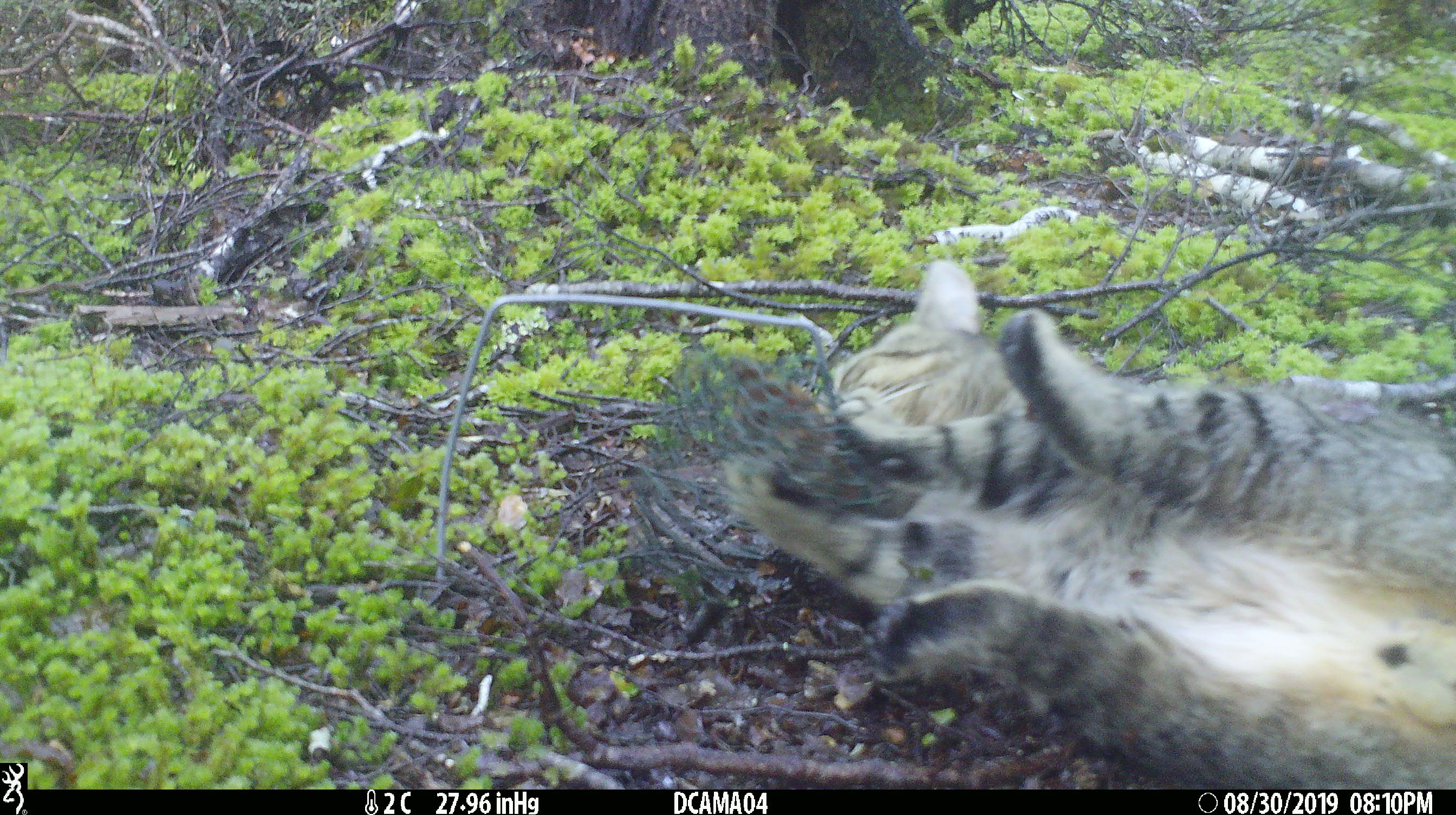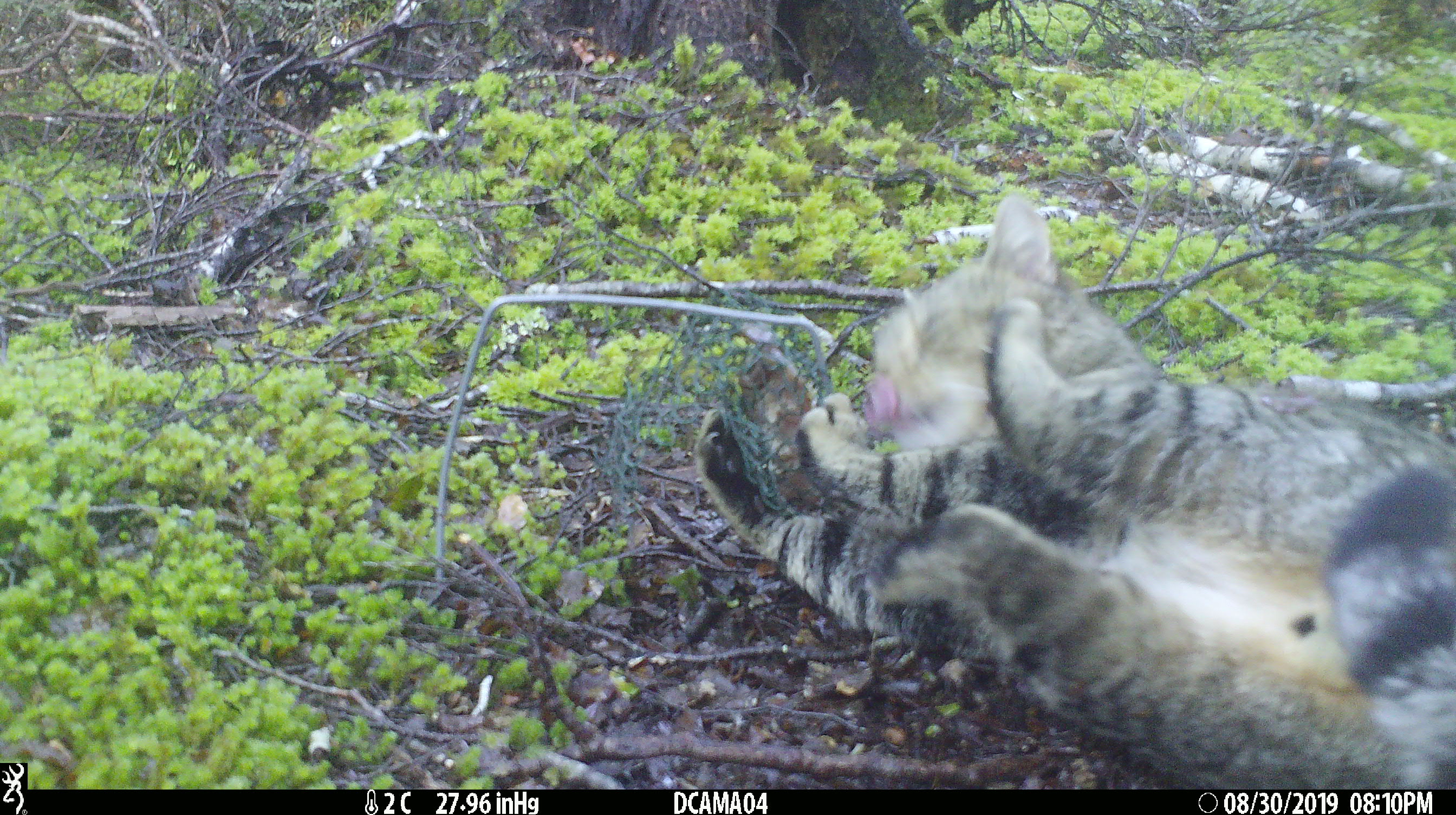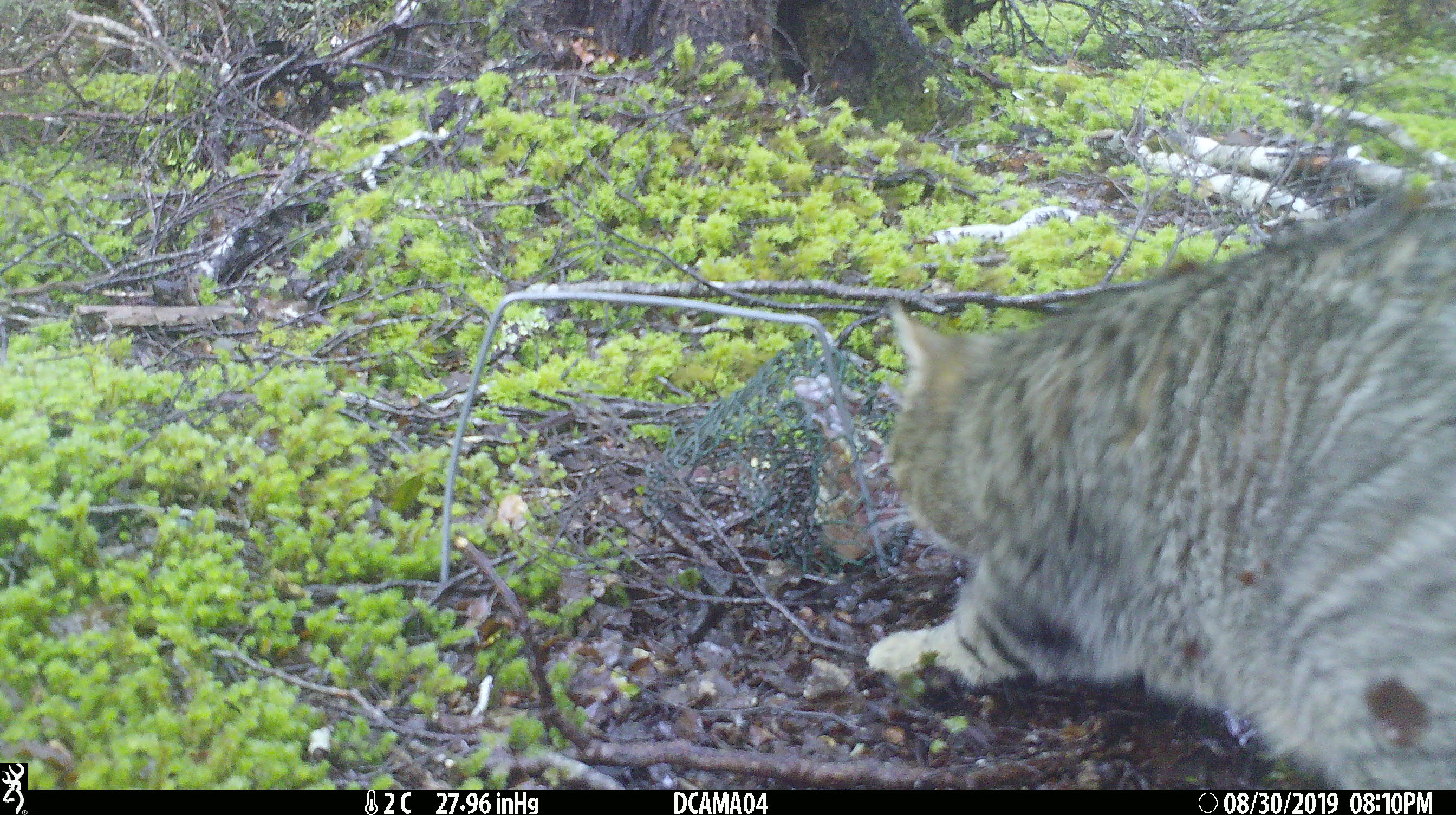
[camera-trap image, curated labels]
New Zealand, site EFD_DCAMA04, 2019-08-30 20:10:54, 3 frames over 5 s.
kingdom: Animalia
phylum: Chordata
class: Mammalia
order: Carnivora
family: Felidae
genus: Felis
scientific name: Felis catus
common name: domestic cat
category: cat